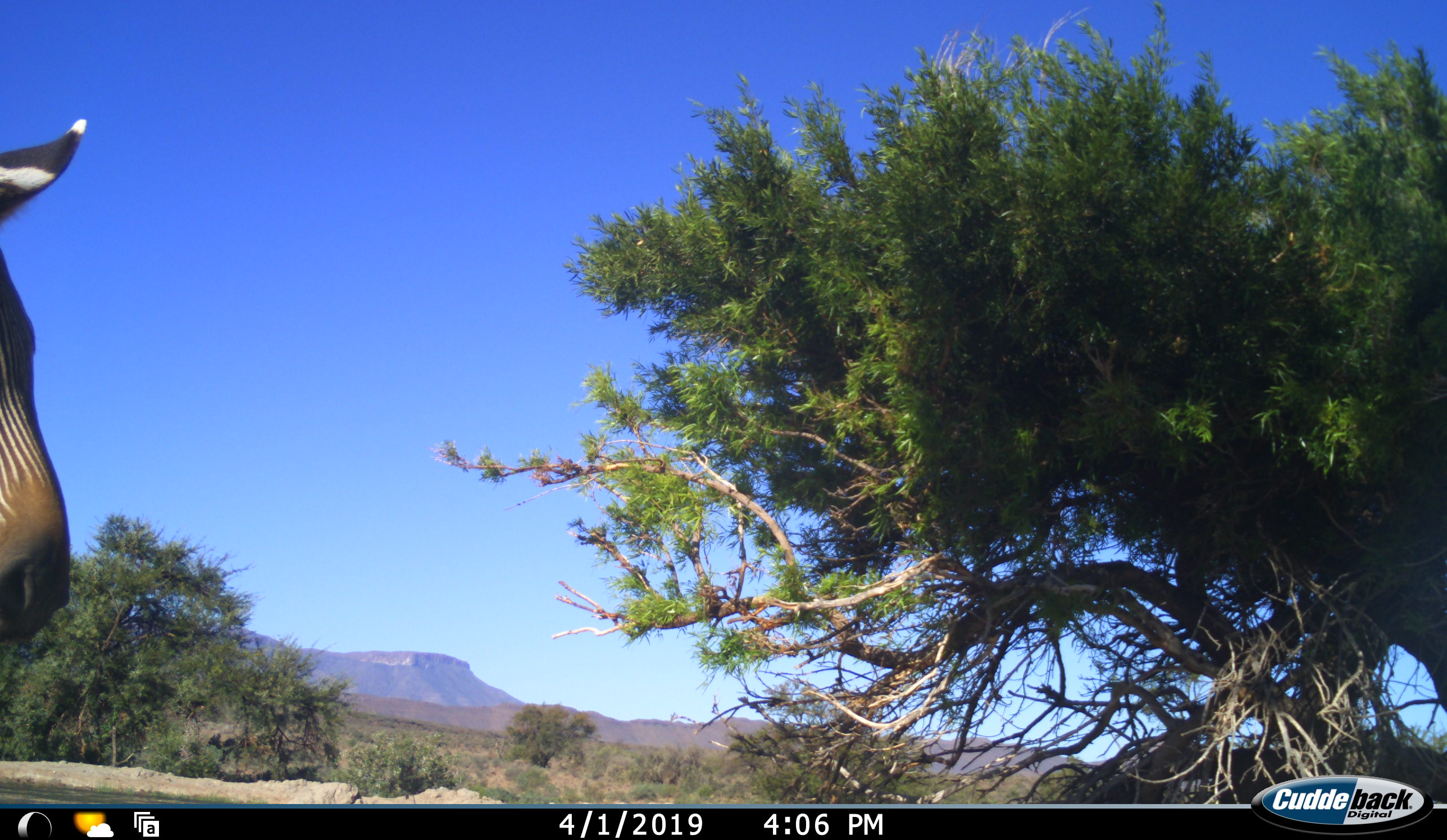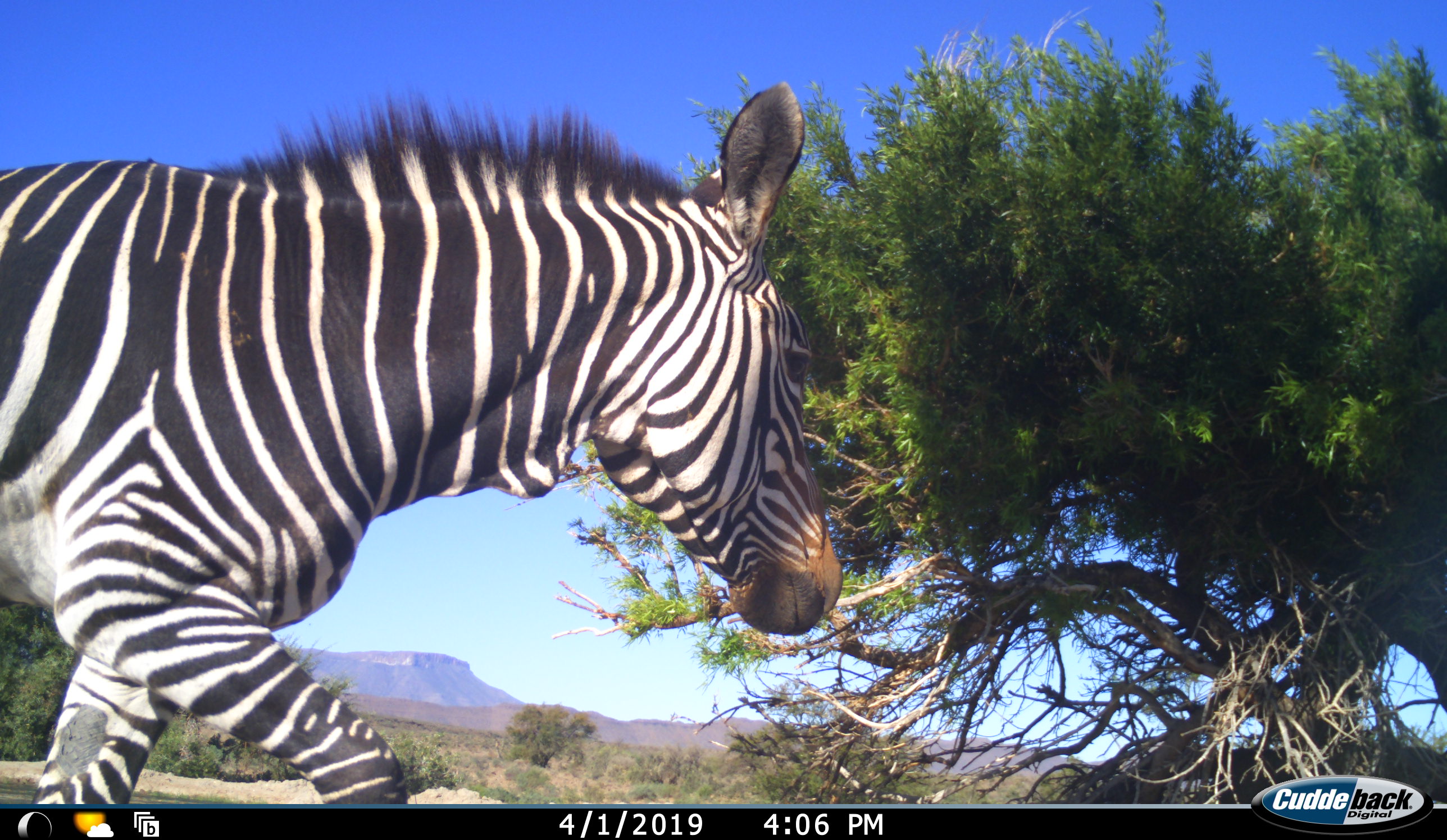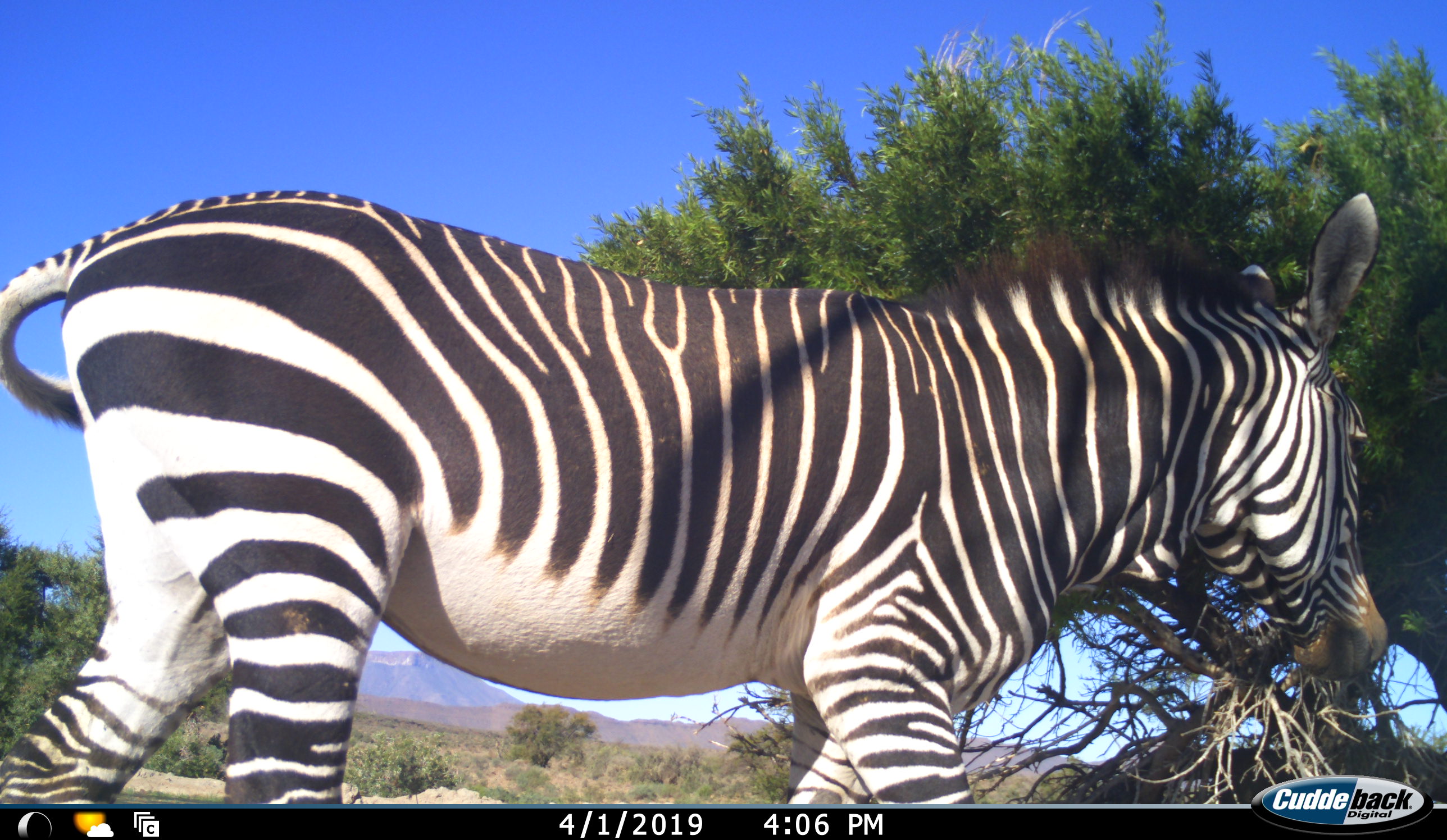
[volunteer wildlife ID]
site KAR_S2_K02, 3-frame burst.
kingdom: Animalia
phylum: Chordata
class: Mammalia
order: Perissodactyla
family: Equidae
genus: Equus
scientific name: Equus zebra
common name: mountain zebra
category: zebramountain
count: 1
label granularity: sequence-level